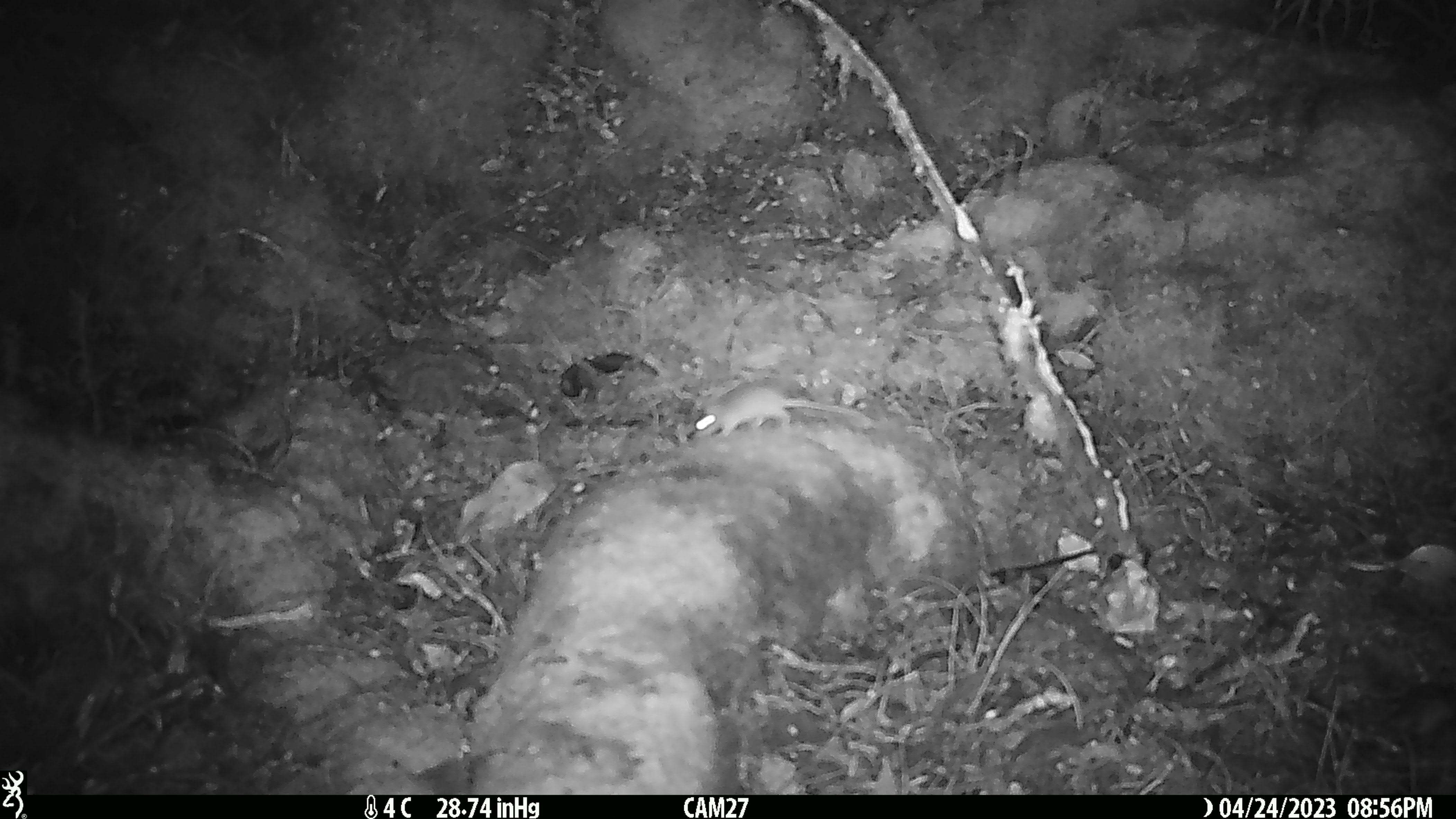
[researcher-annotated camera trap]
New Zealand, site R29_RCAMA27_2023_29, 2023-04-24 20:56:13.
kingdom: Animalia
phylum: Chordata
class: Mammalia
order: Rodentia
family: Muridae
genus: Mus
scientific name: Mus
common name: mouse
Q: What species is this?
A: Mouse (Mus).